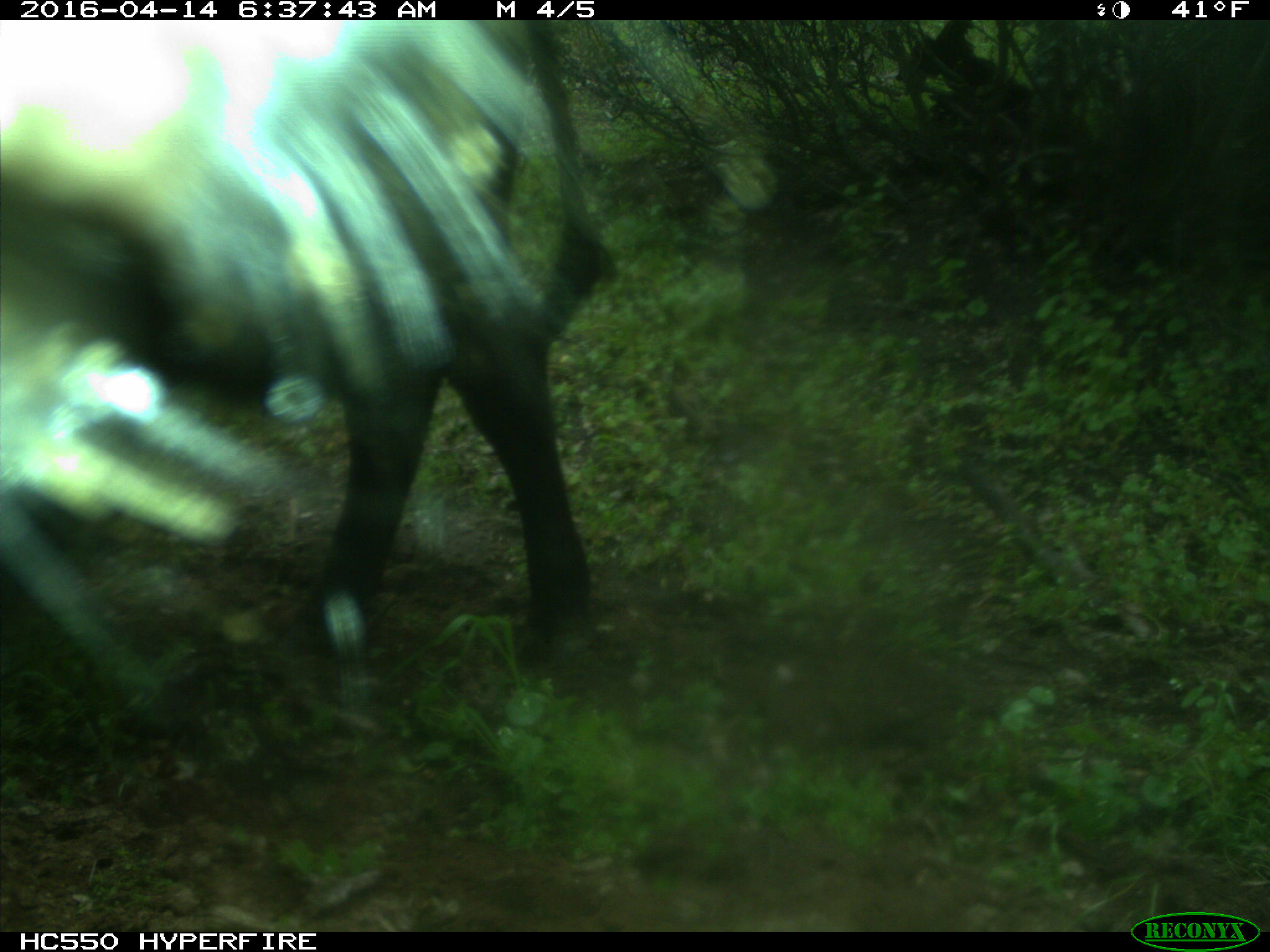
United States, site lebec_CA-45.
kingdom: Animalia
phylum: Chordata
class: Mammalia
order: Artiodactyla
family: Bovidae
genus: Bos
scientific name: Bos taurus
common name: domestic cow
Bos taurus (domestic cow).